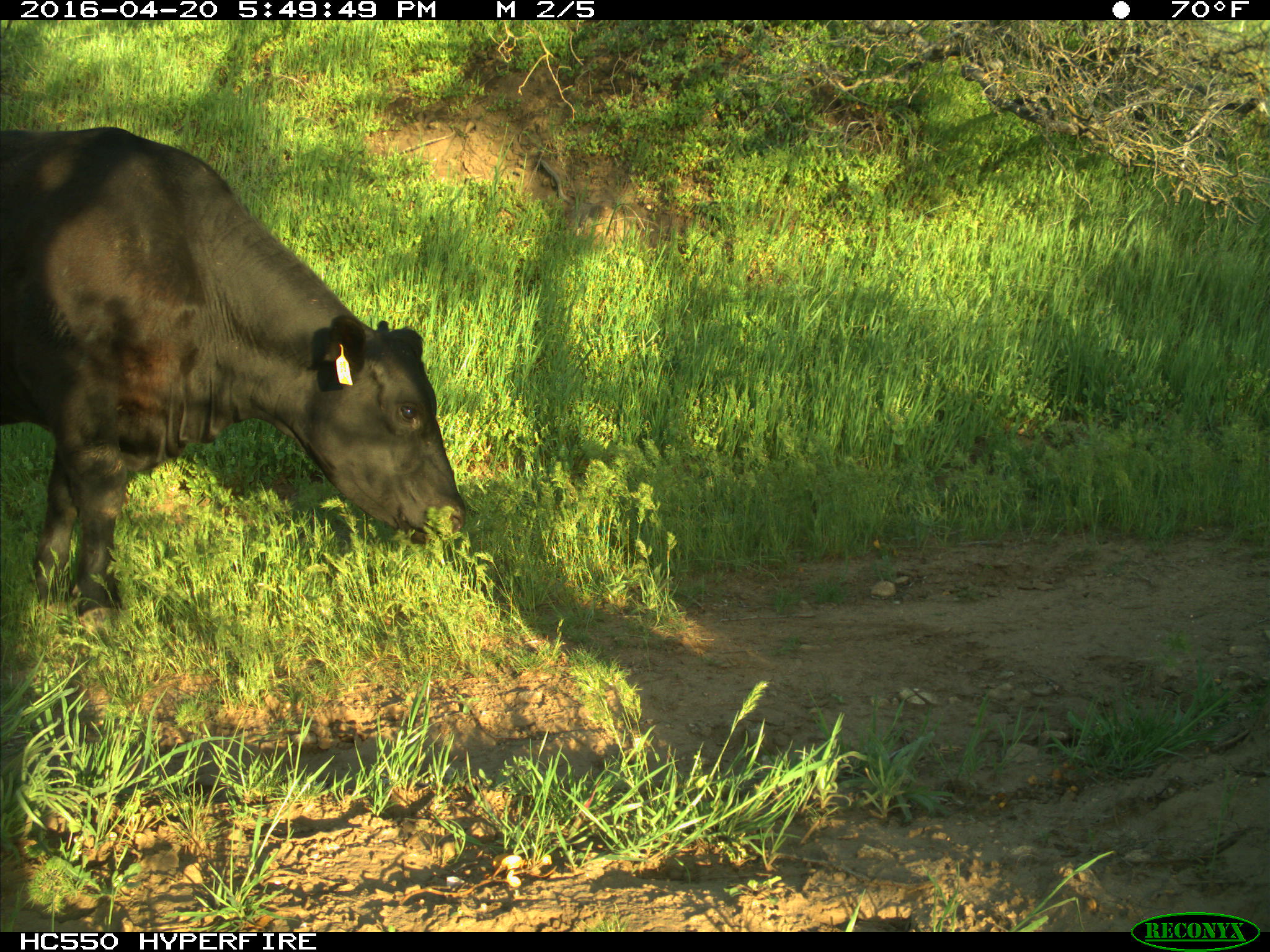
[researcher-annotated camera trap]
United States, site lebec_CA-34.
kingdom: Animalia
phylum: Chordata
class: Mammalia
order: Artiodactyla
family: Bovidae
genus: Bos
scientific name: Bos taurus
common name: domestic cow